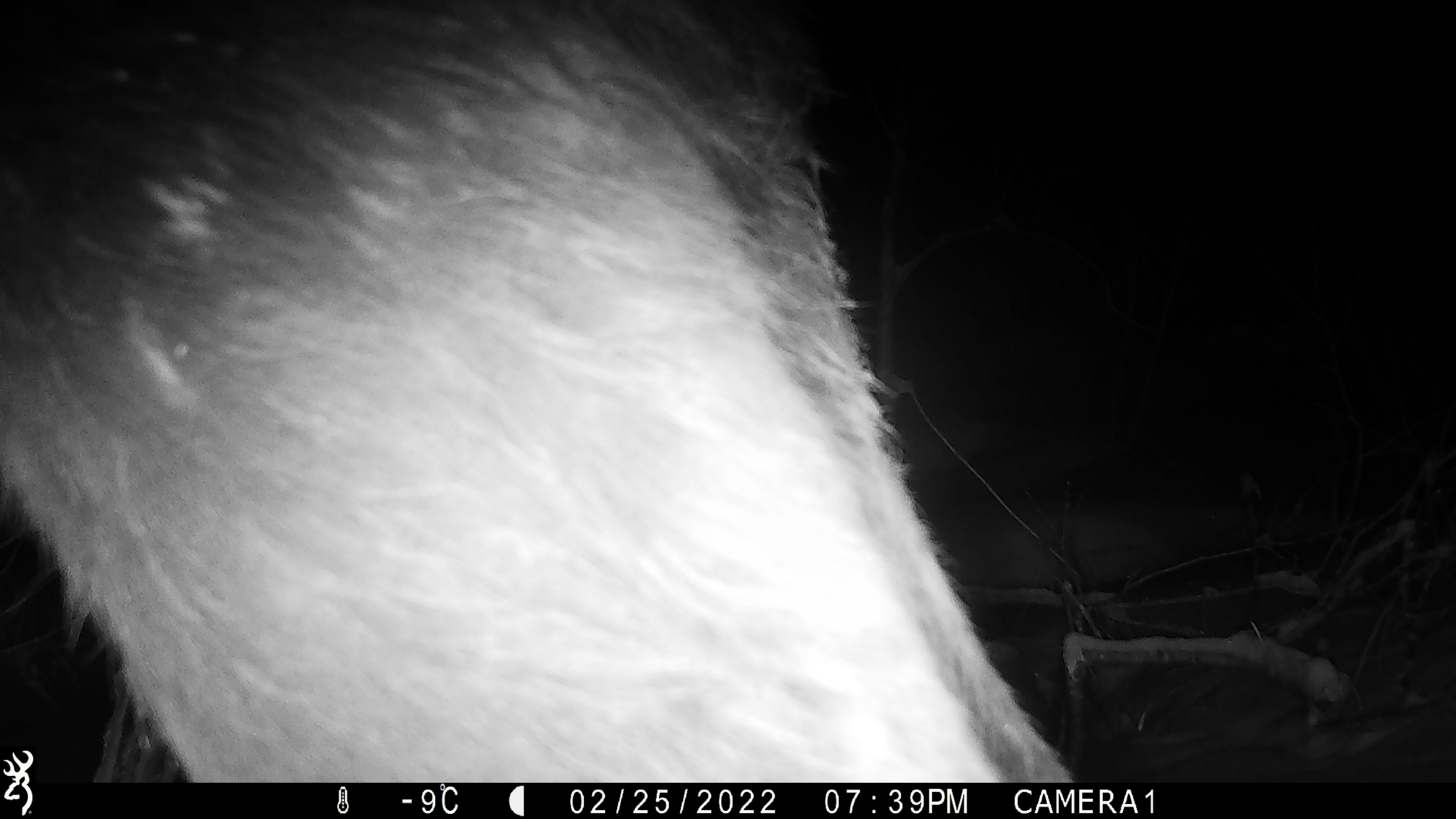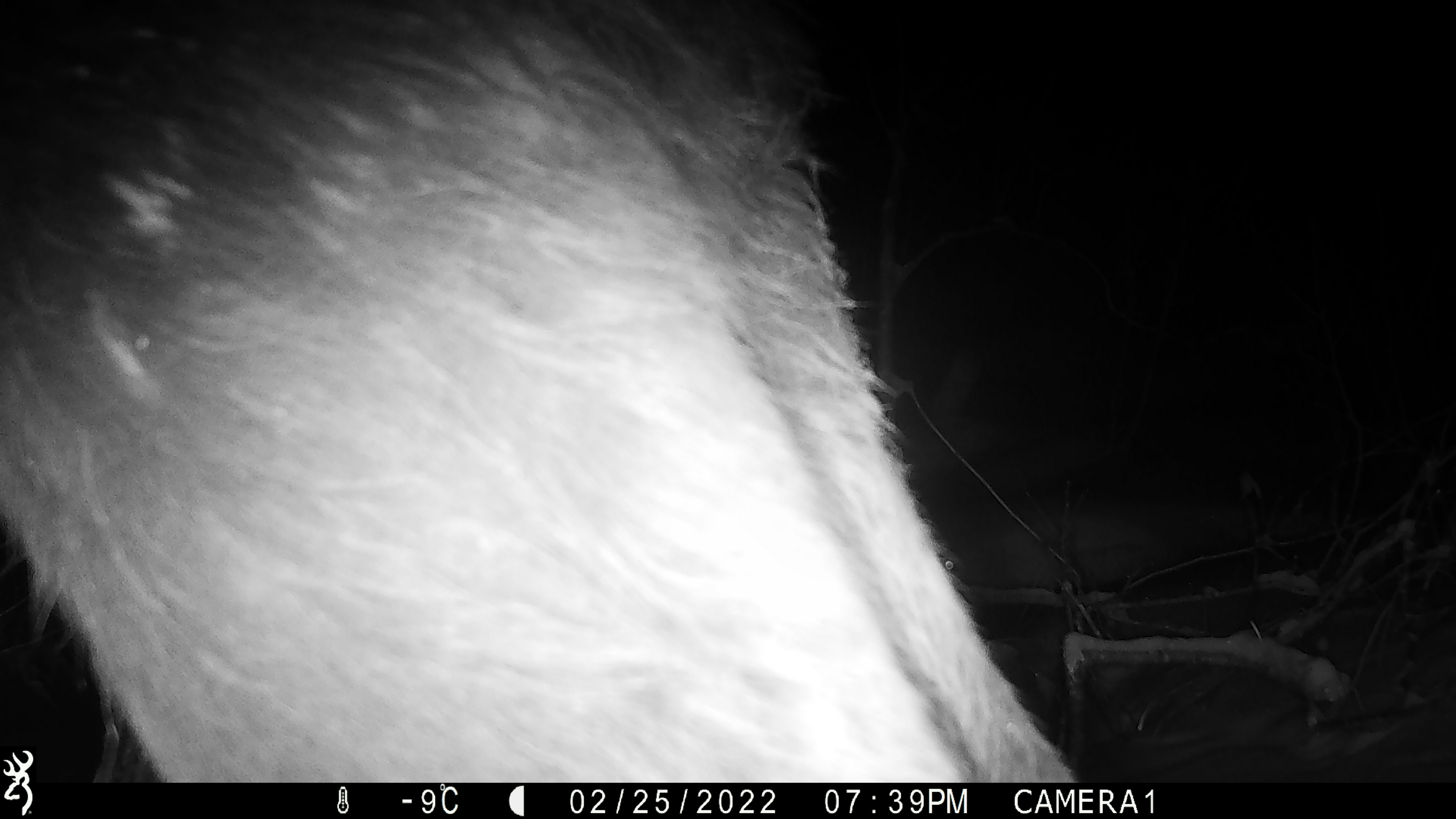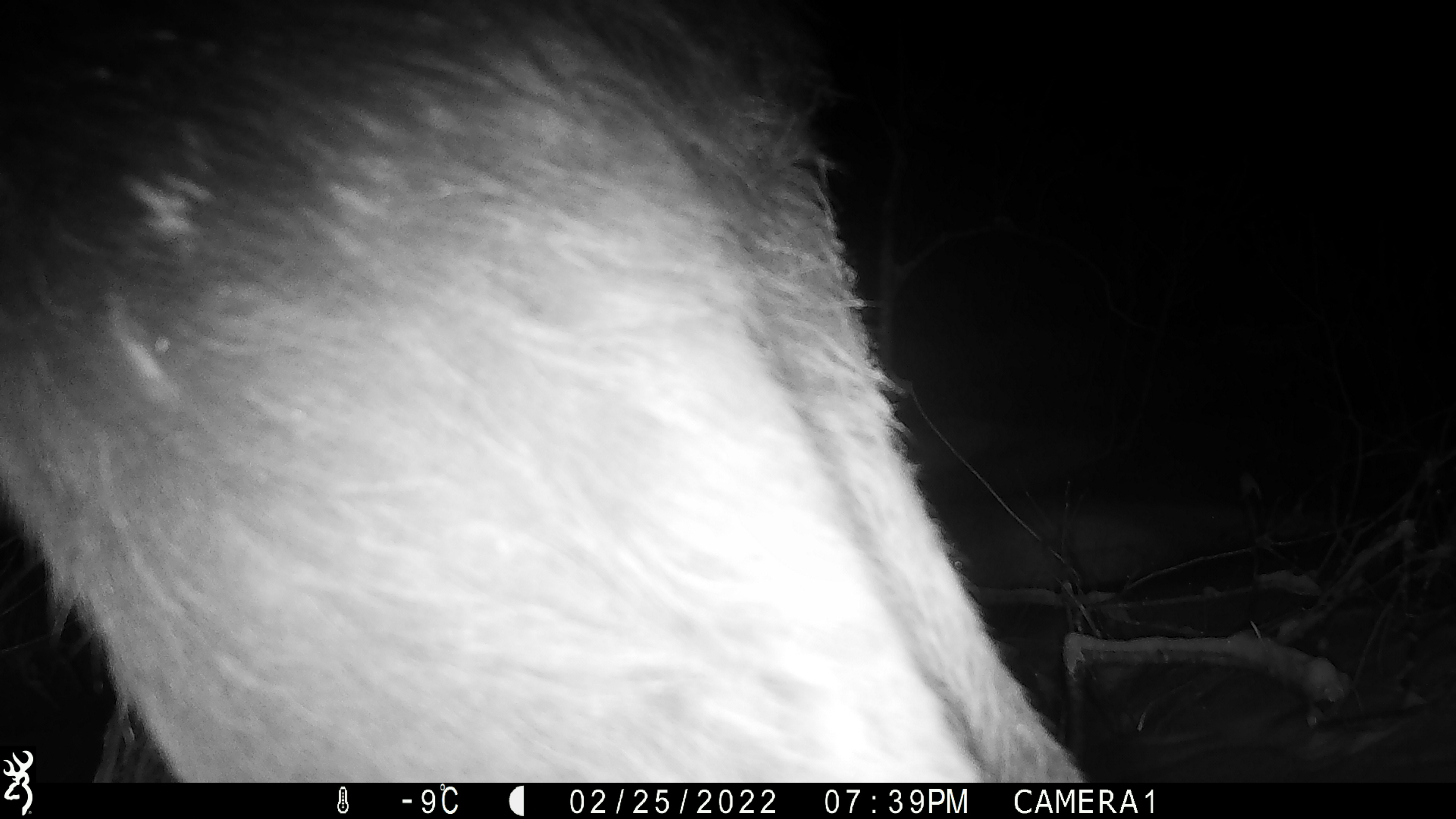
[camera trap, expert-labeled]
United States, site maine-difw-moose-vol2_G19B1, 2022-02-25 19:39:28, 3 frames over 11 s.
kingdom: Animalia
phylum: Chordata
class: Mammalia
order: Artiodactyla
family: Cervidae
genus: Alces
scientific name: Alces alces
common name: moose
Moose (Alces alces).